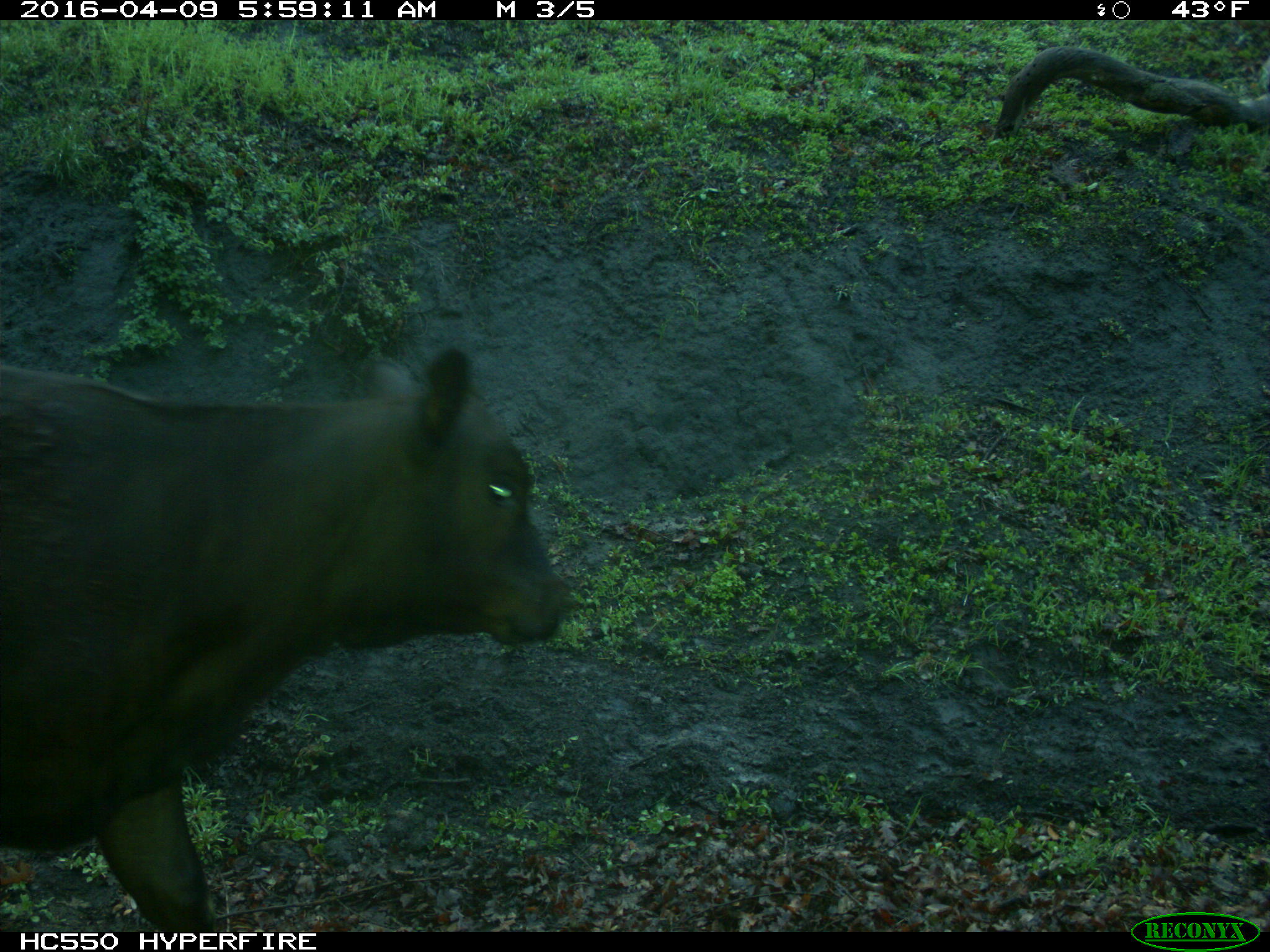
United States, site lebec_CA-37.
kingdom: Animalia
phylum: Chordata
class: Mammalia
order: Artiodactyla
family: Bovidae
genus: Bos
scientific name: Bos taurus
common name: domestic cow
Bos taurus (domestic cow).